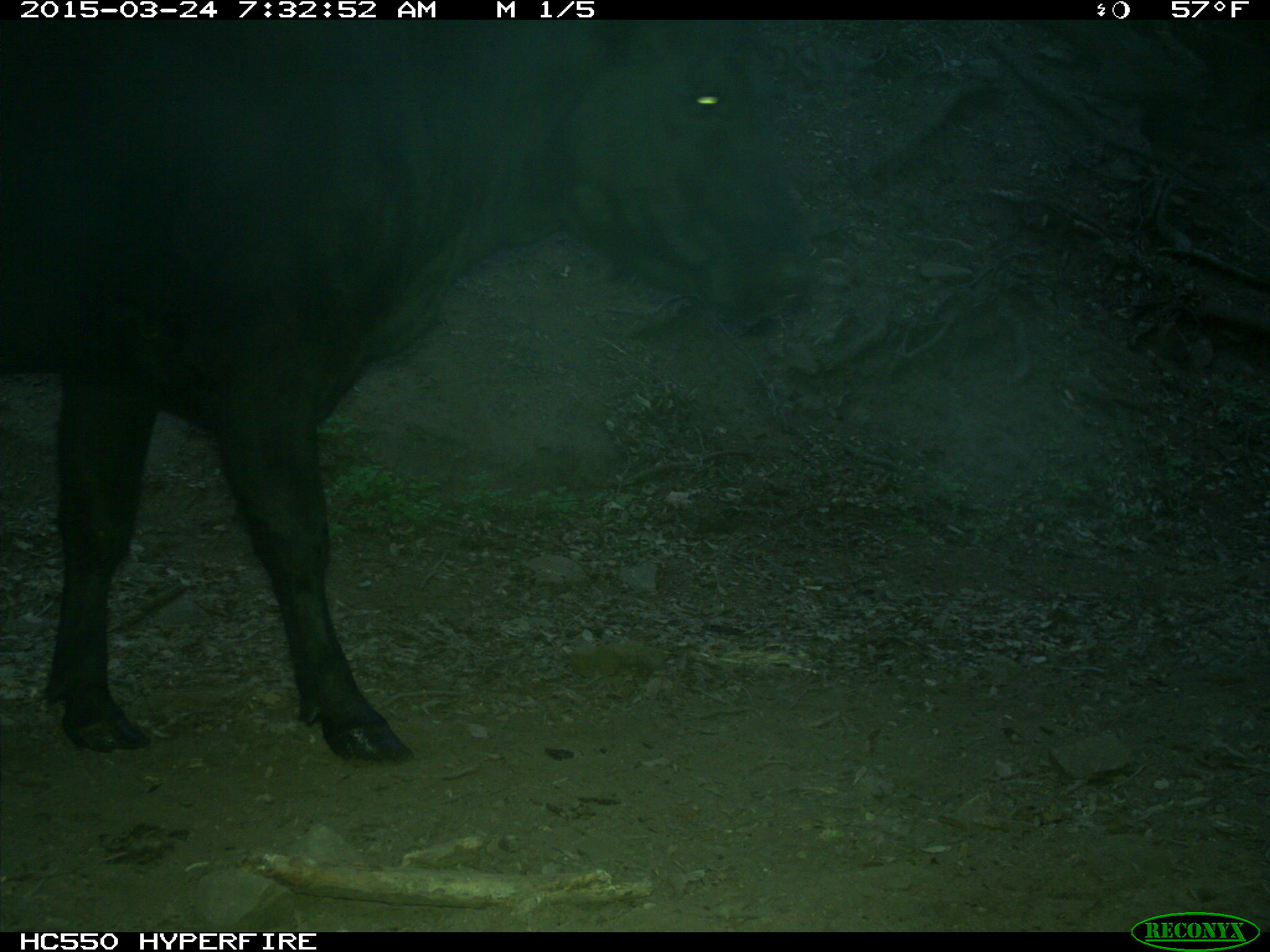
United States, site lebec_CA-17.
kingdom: Animalia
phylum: Chordata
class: Mammalia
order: Artiodactyla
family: Bovidae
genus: Bos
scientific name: Bos taurus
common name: domestic cow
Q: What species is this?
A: Bos taurus (domestic cow).